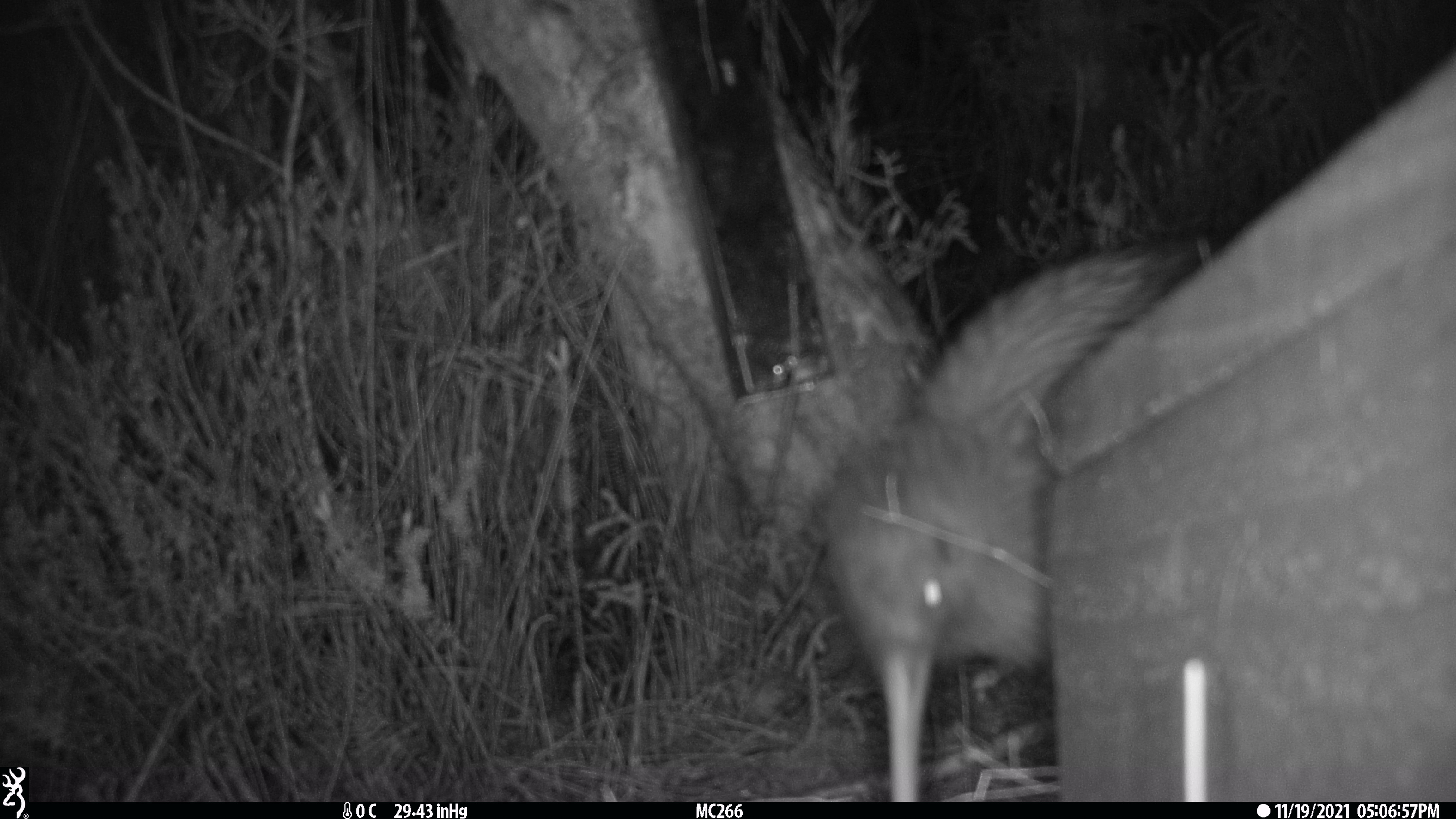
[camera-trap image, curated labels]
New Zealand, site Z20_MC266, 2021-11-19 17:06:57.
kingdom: Animalia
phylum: Chordata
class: Aves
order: Apterygiformes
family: Apterygidae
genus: Apteryx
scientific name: Apteryx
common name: kiwi